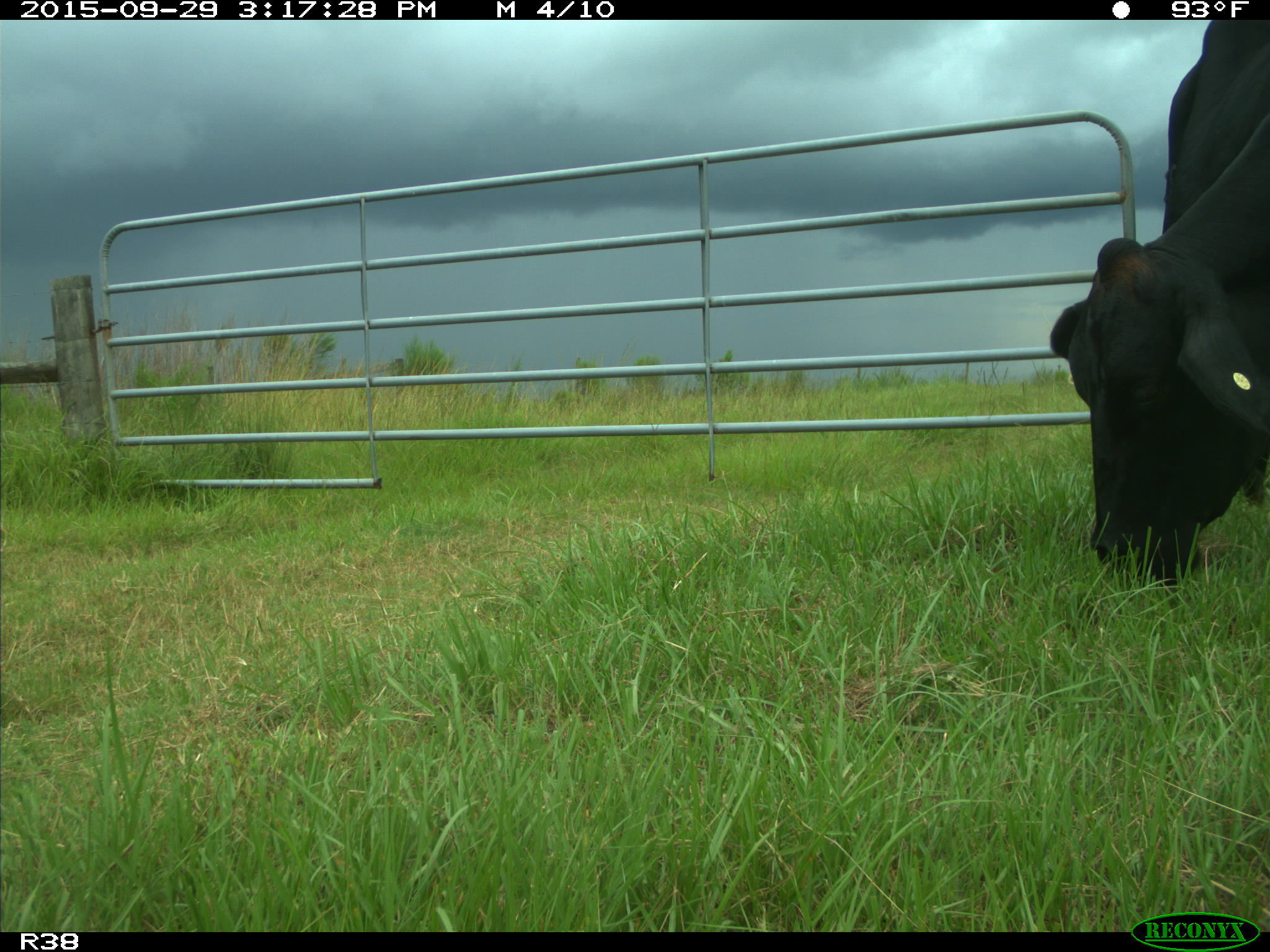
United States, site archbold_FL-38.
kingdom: Animalia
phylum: Chordata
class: Mammalia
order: Artiodactyla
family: Bovidae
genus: Bos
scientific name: Bos taurus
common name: domestic cow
Bos taurus (domestic cow).